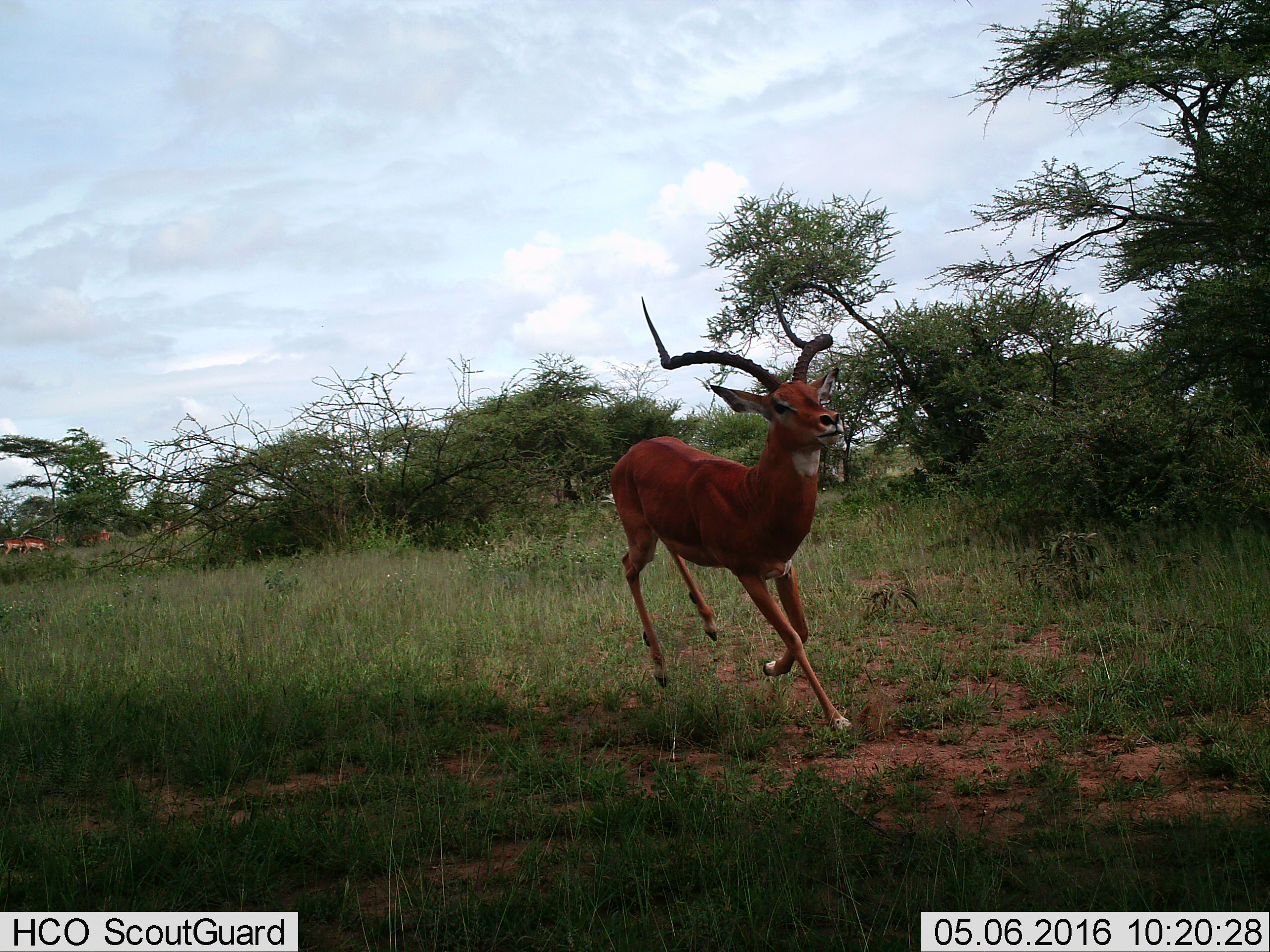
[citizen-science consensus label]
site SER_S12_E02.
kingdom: Animalia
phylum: Chordata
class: Mammalia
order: Artiodactyla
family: Bovidae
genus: Aepyceros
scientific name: Aepyceros melampus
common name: impala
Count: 1.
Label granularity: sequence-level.